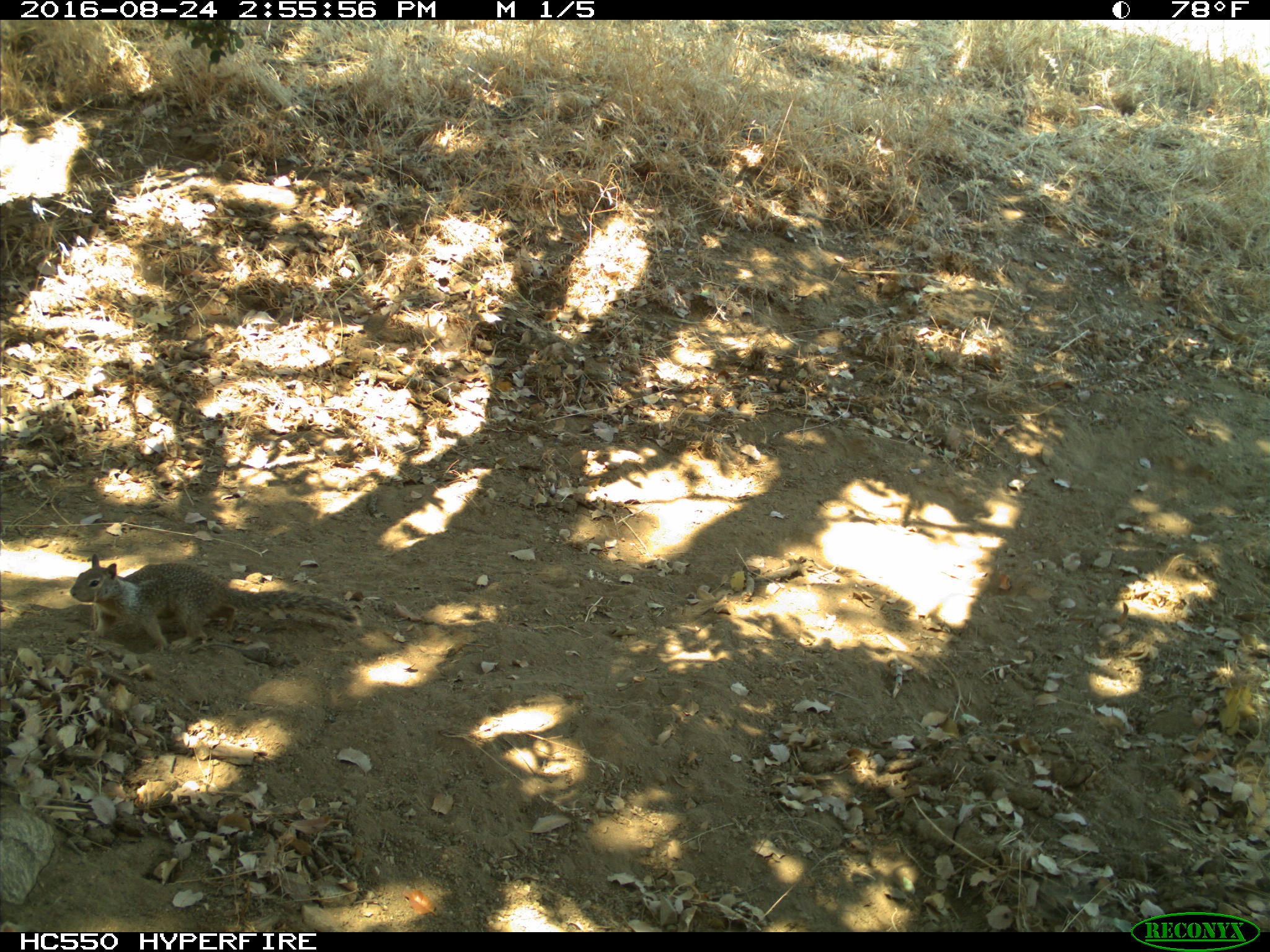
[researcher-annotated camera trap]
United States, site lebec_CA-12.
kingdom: Animalia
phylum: Chordata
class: Mammalia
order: Rodentia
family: Sciuridae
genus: Otospermophilus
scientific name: Otospermophilus beecheyi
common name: california ground squirrel